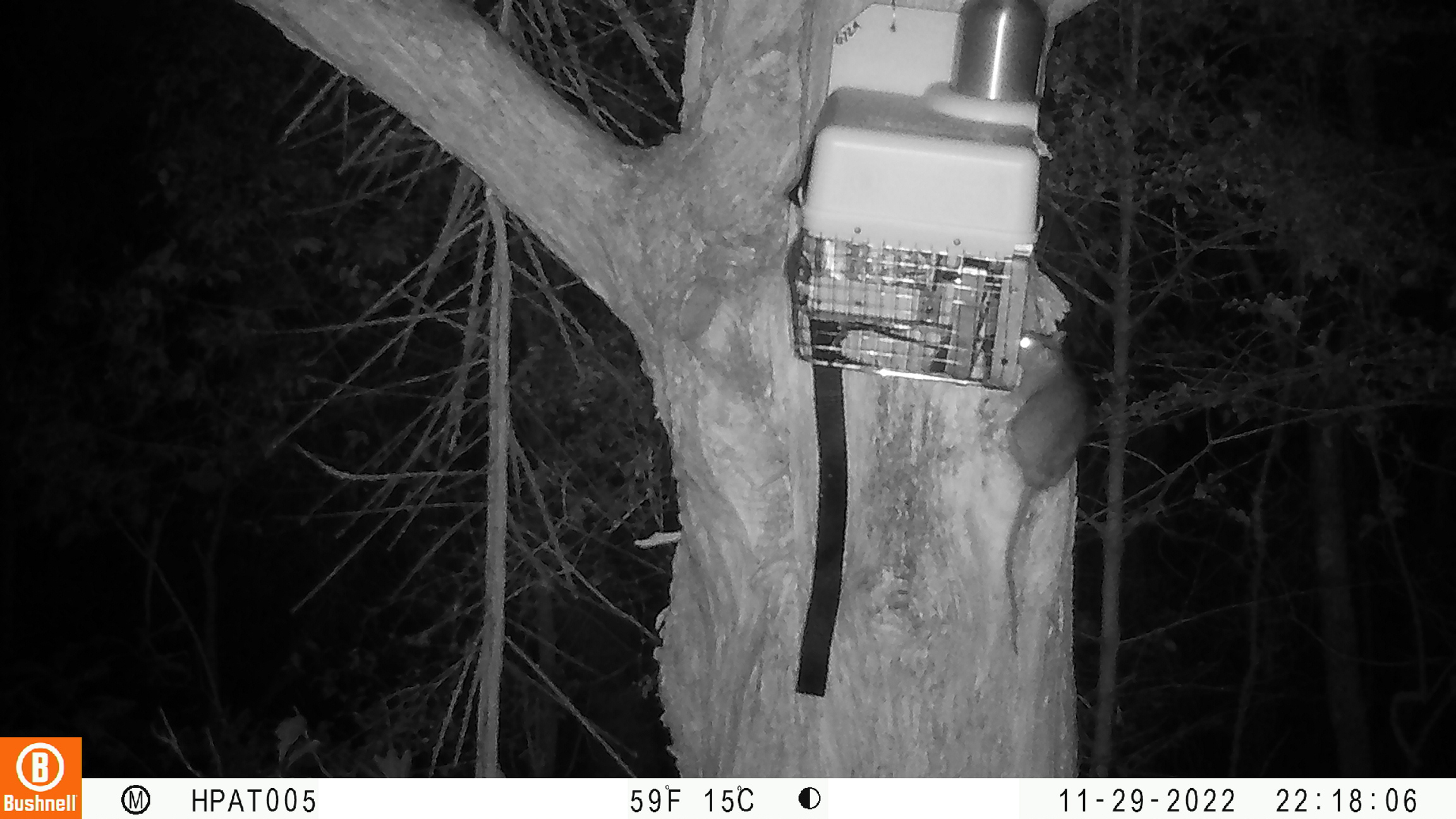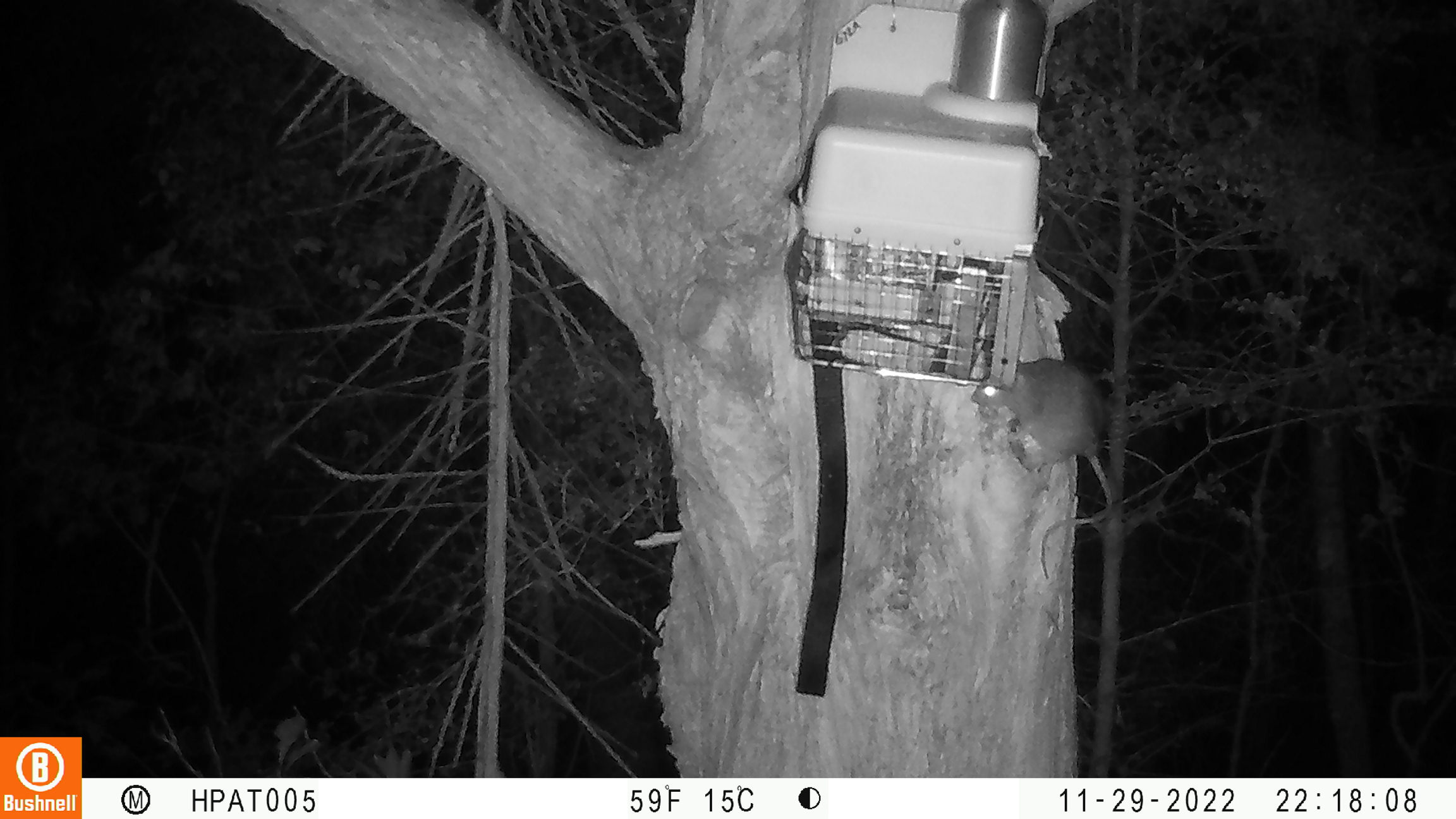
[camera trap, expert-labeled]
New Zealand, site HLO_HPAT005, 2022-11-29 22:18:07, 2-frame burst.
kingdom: Animalia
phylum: Chordata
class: Mammalia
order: Rodentia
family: Muridae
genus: Rattus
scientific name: Rattus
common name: rat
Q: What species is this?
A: Rat (Rattus).